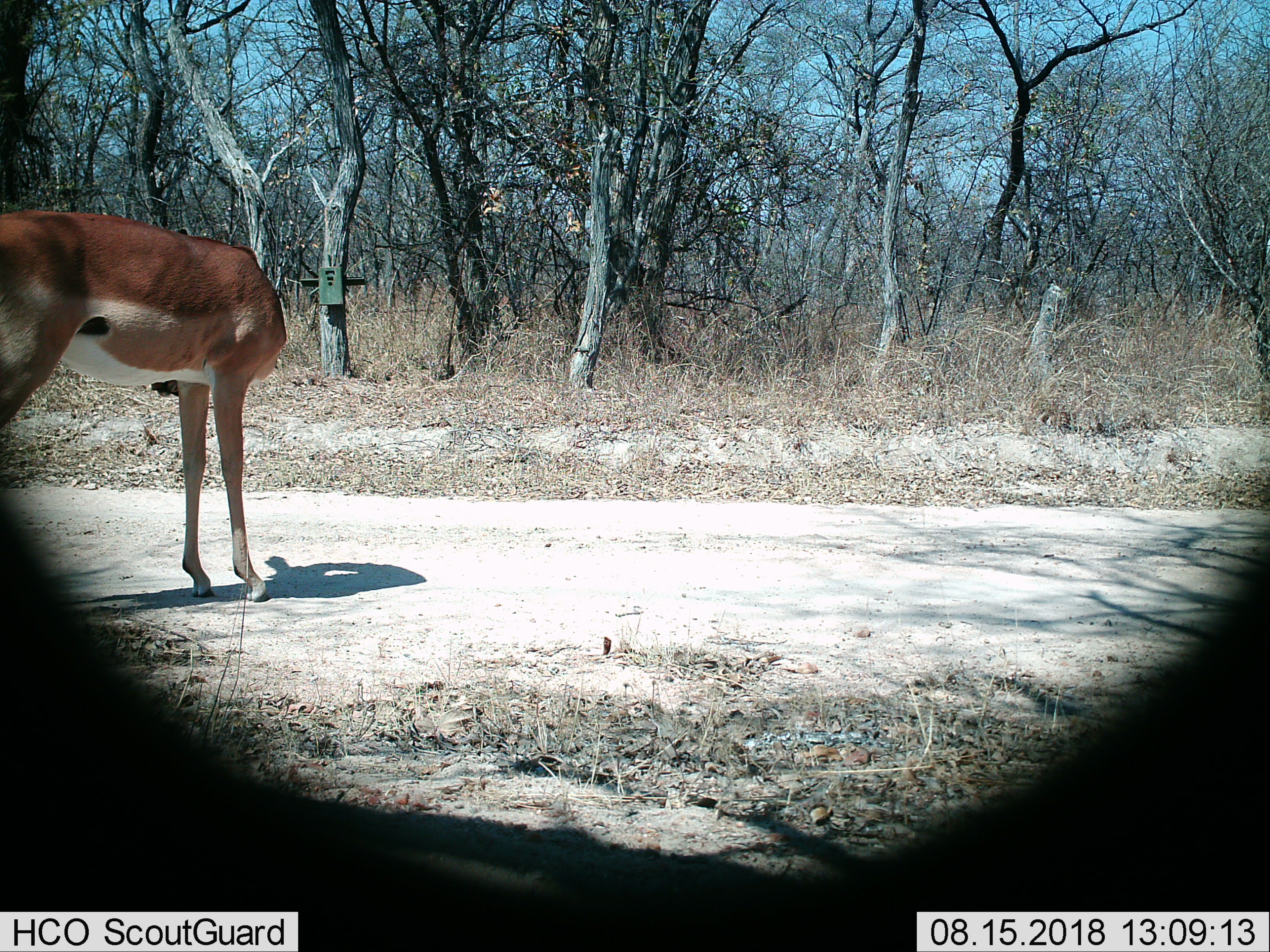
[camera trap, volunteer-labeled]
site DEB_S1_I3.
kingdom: Animalia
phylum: Chordata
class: Mammalia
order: Artiodactyla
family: Bovidae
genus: Aepyceros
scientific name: Aepyceros melampus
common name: impala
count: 1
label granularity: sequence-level